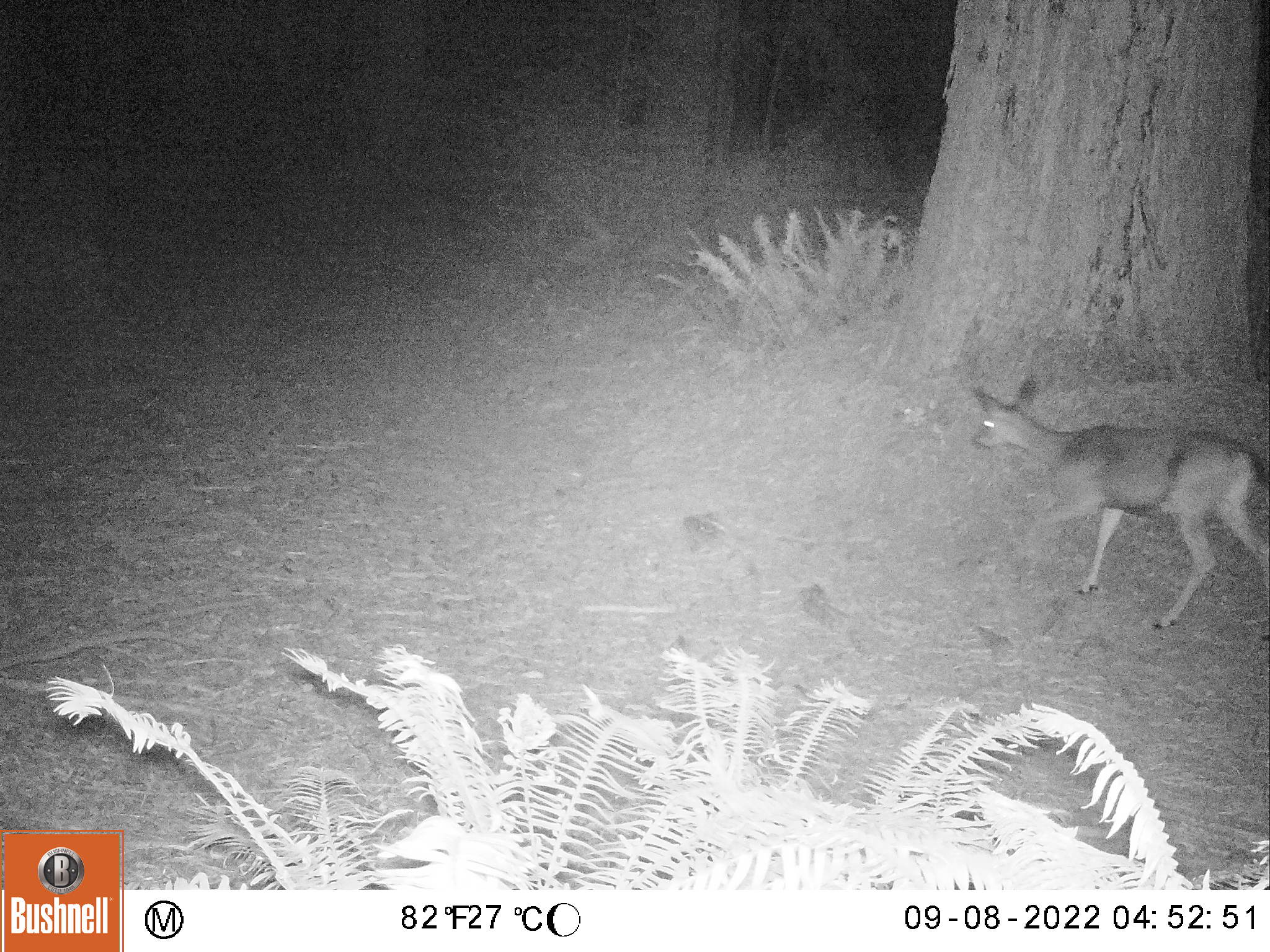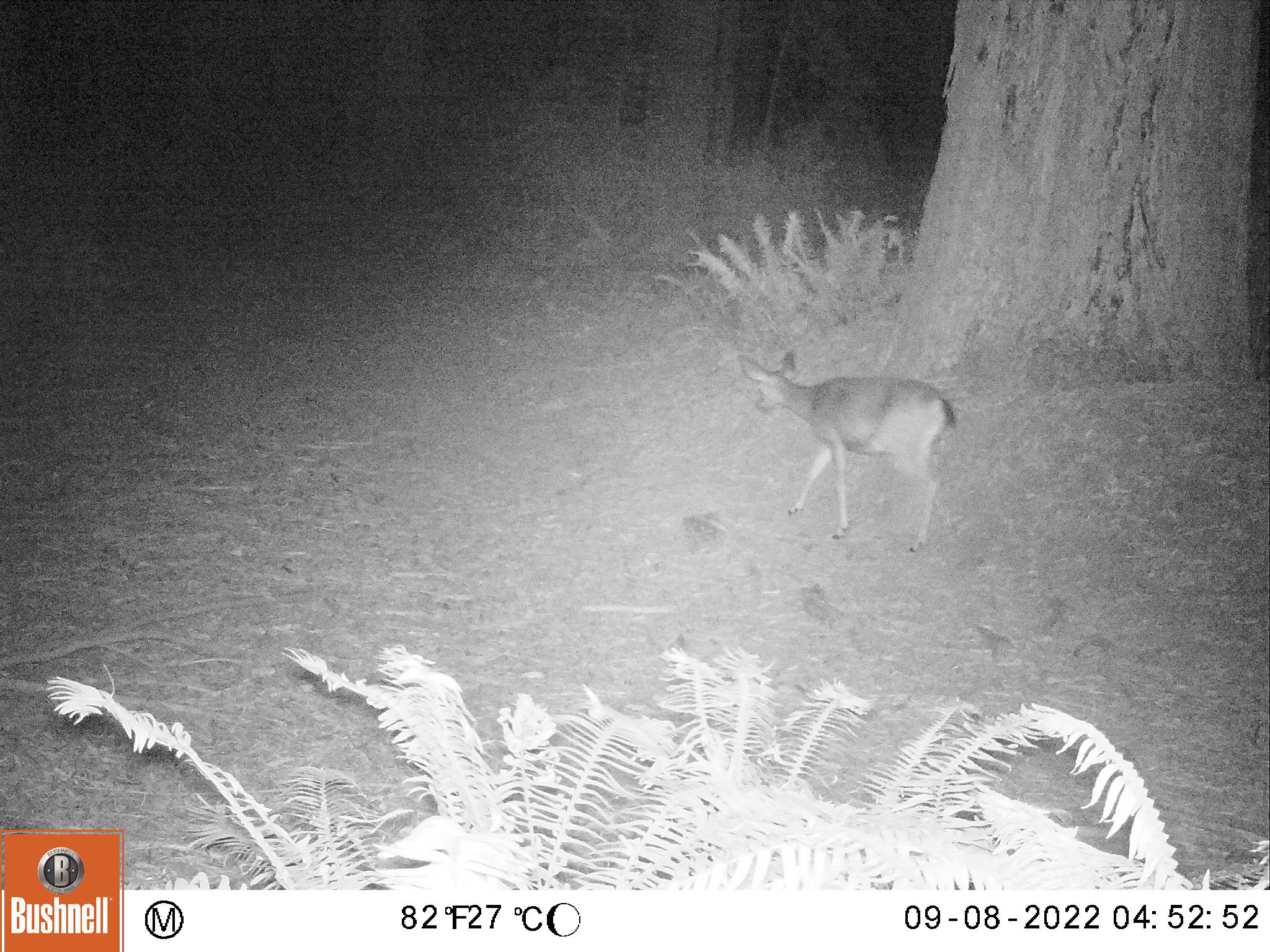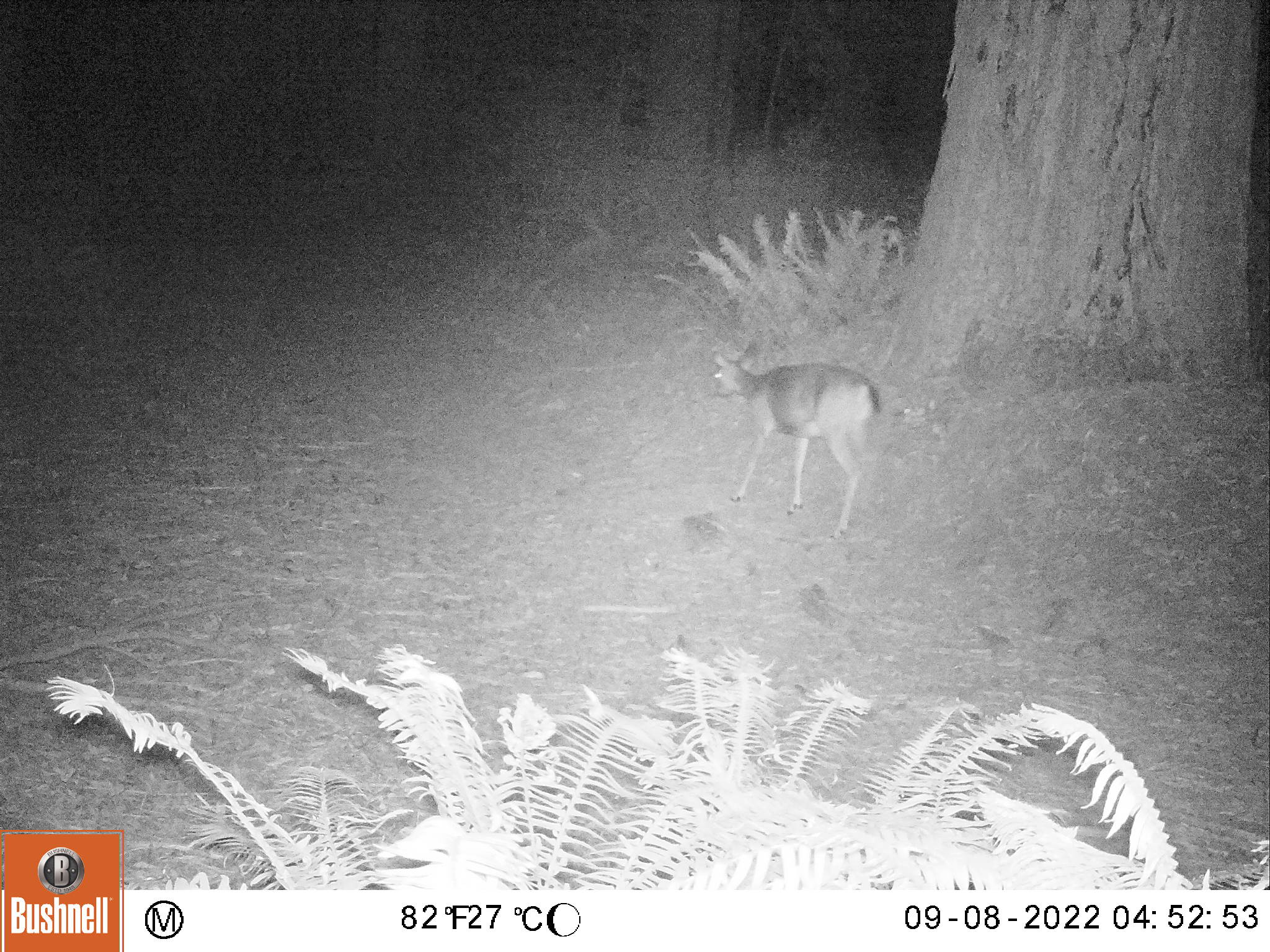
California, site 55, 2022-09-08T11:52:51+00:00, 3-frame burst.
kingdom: Animalia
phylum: Chordata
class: Mammalia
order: Artiodactyla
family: Cervidae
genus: Odocoileus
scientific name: Odocoileus hemionus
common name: mule deer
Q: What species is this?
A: Mule deer (Odocoileus hemionus).